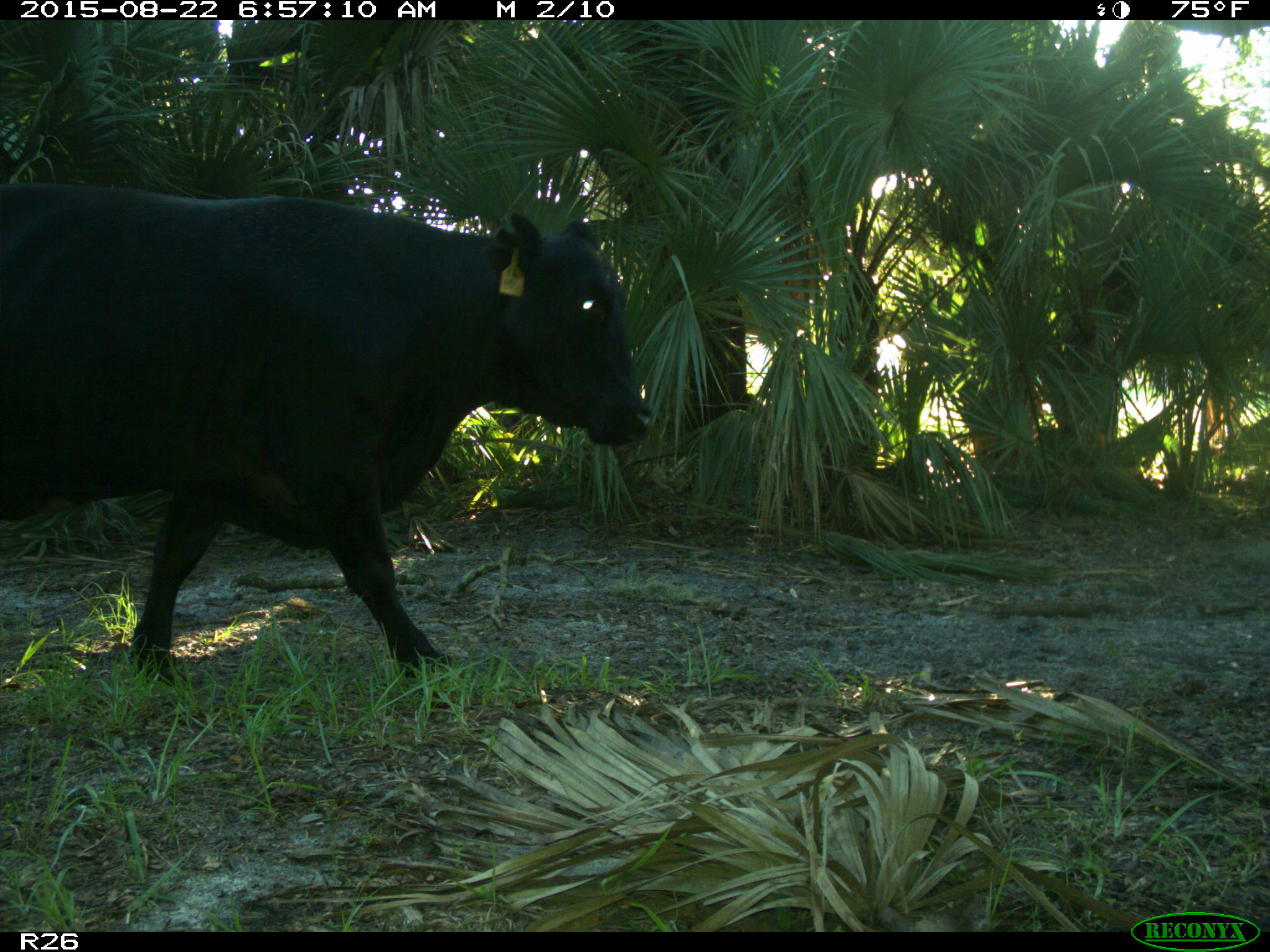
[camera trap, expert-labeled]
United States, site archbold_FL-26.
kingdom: Animalia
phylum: Chordata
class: Mammalia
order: Artiodactyla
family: Bovidae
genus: Bos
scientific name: Bos taurus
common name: domestic cow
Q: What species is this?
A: Bos taurus (domestic cow).